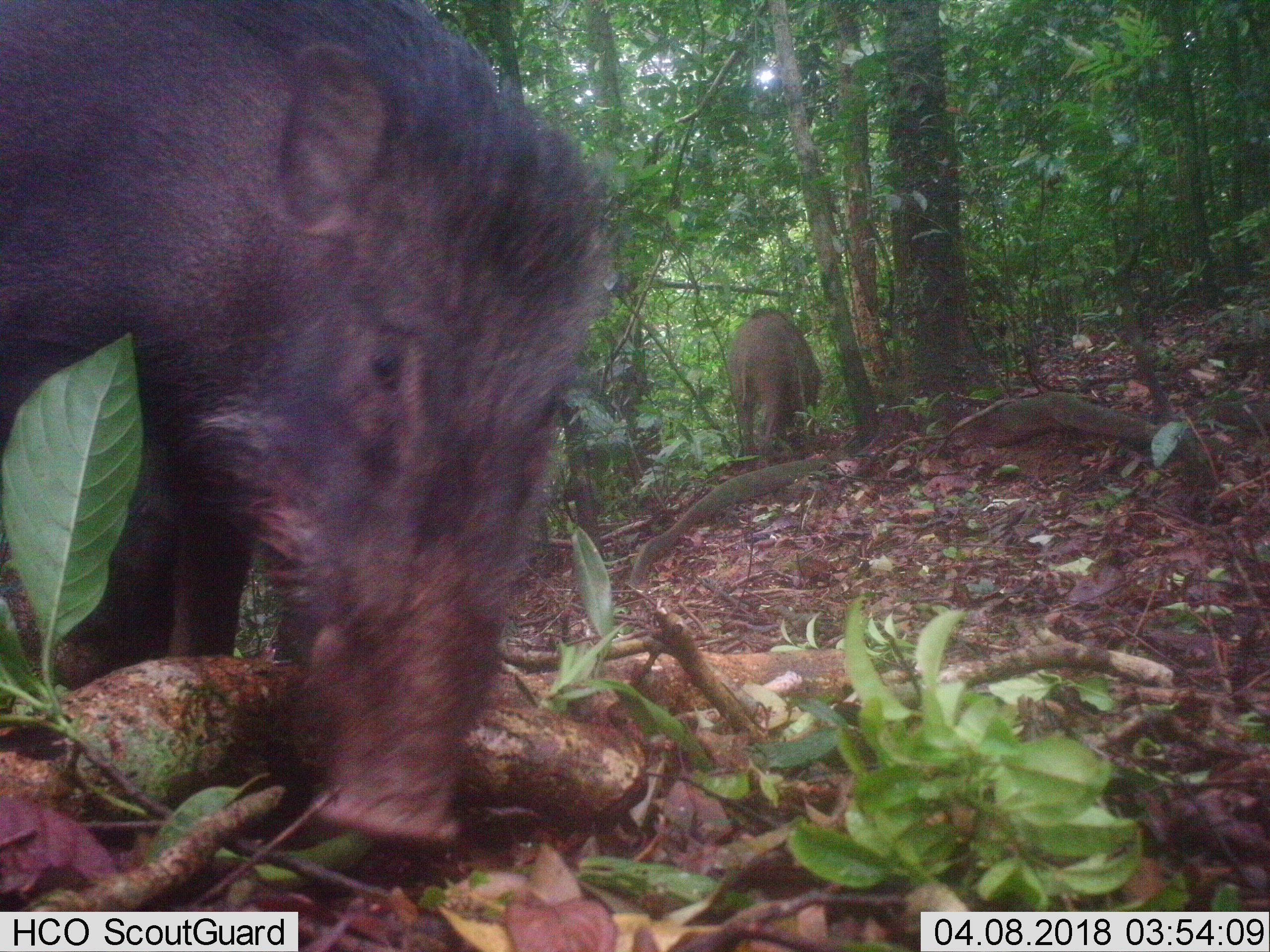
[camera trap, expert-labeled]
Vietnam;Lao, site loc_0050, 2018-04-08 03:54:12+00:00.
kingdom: Animalia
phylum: Chordata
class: Mammalia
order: Artiodactyla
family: Suidae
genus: Sus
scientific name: Sus scrofa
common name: eurasian wild pig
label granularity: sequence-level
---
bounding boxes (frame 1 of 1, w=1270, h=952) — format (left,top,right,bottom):
eurasian wild pig: (0,0,619,851); (725,306,820,471)